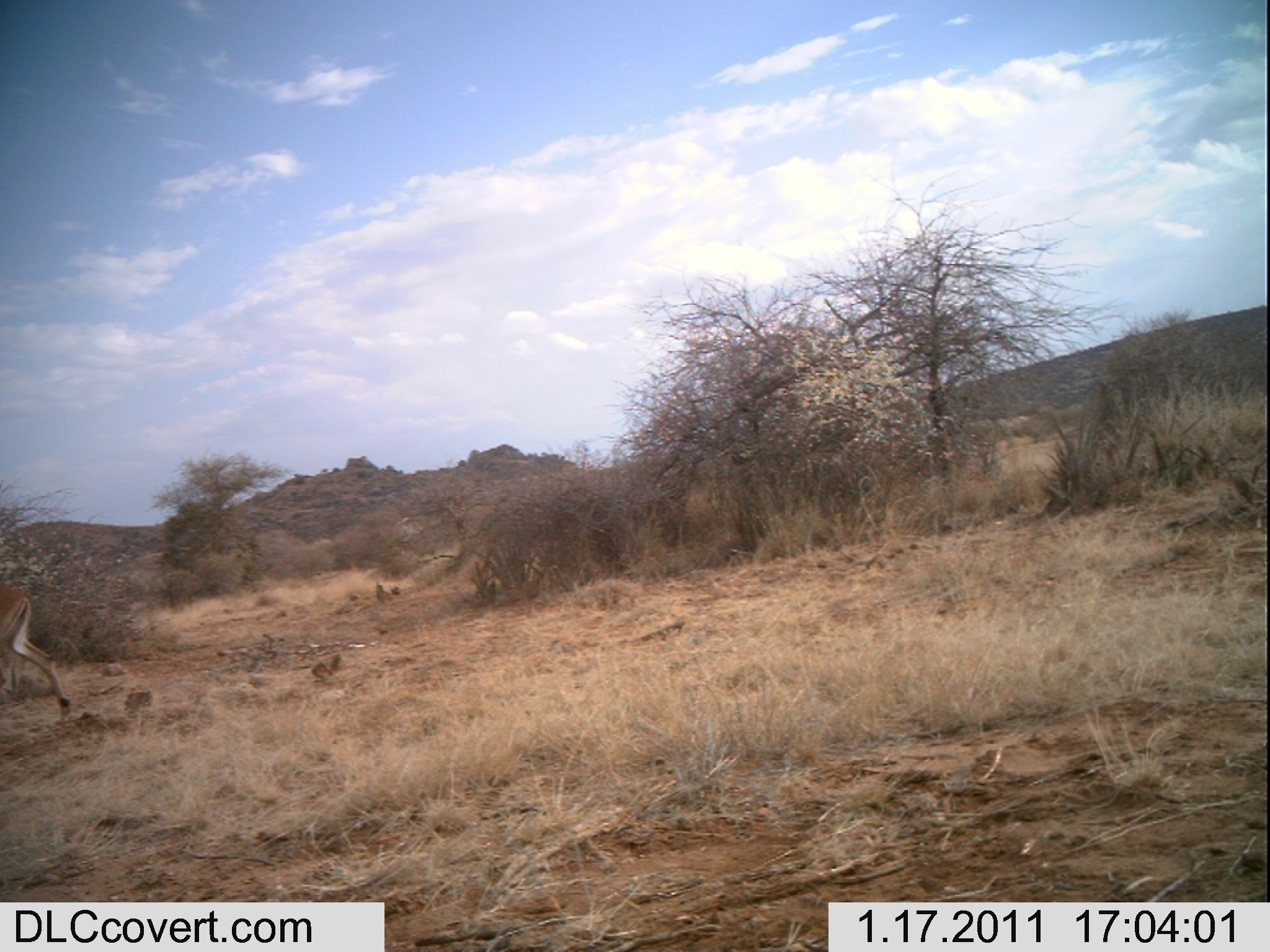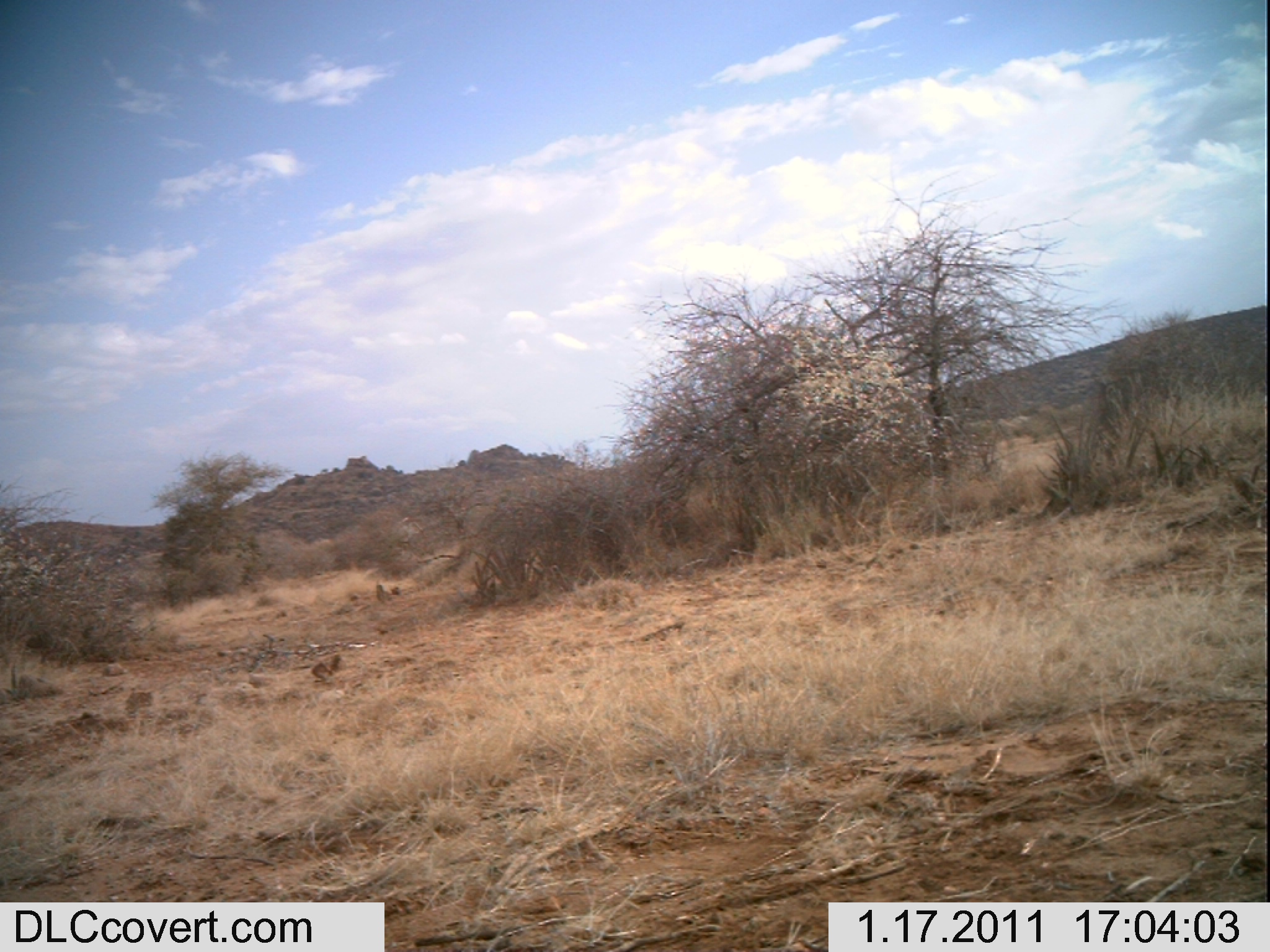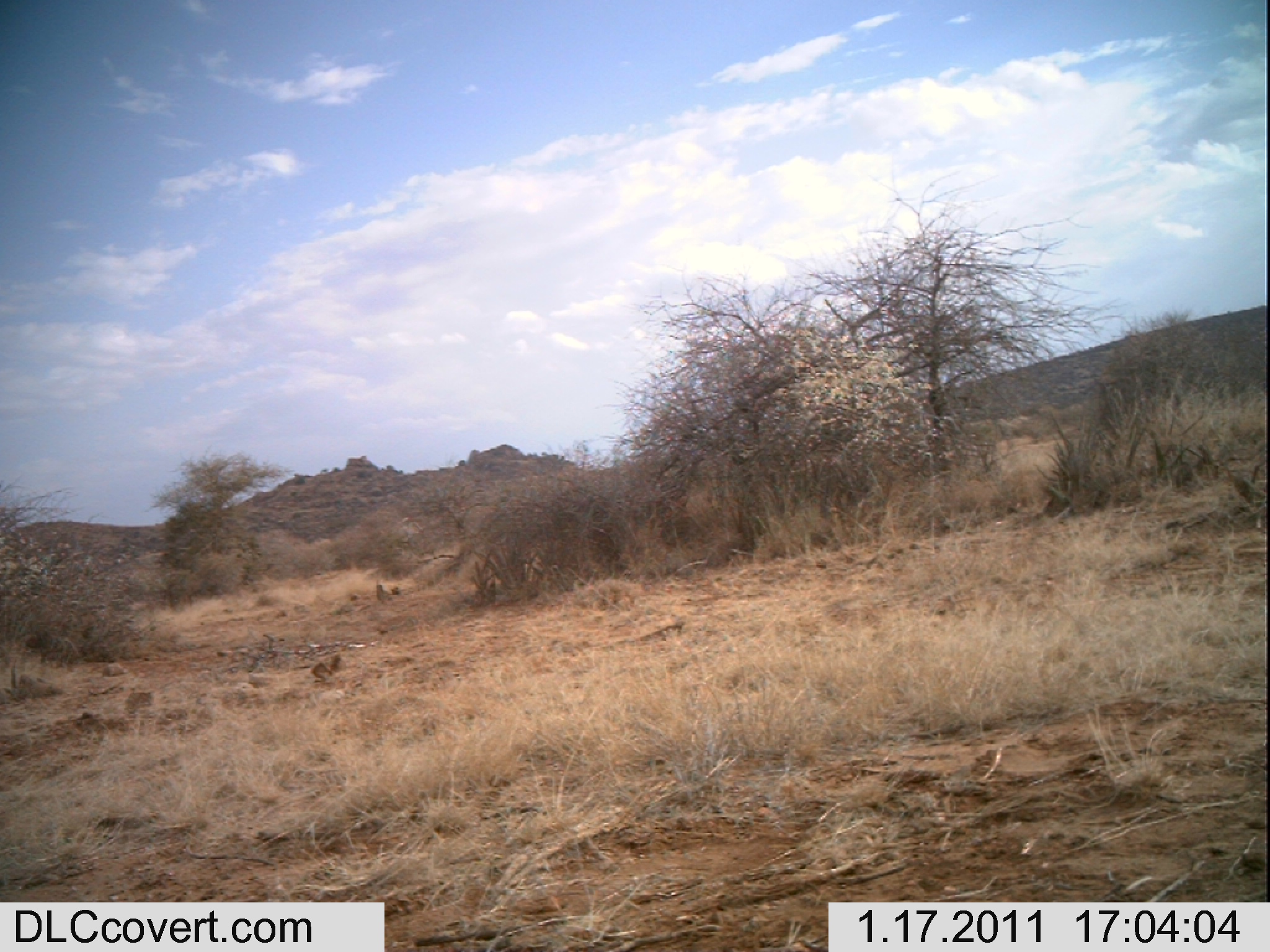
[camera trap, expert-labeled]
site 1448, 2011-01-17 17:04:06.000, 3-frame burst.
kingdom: Animalia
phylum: Chordata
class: Mammalia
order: Artiodactyla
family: Bovidae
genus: Aepyceros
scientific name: Aepyceros melampus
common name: impala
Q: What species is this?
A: Aepyceros melampus (impala).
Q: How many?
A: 1.